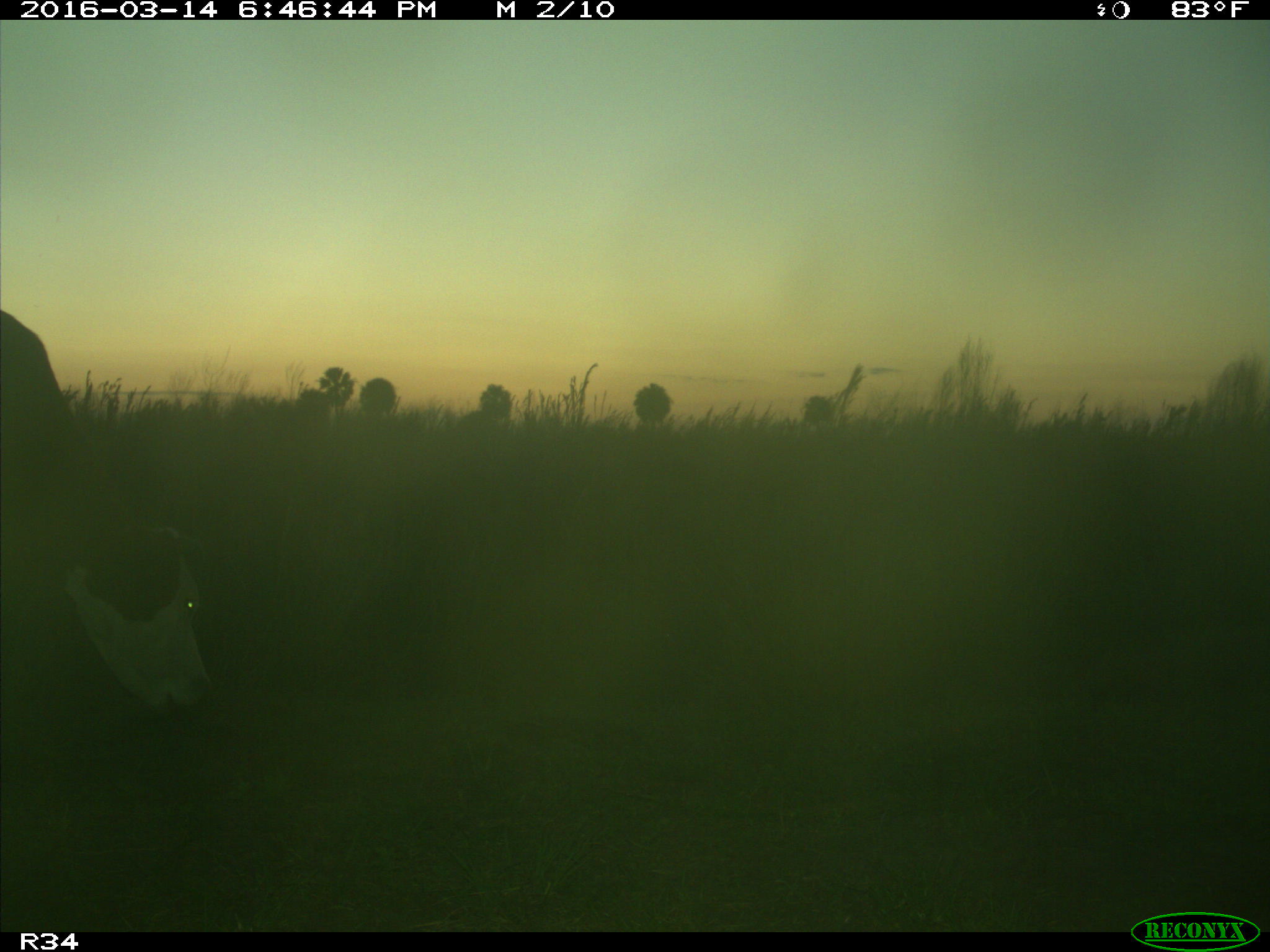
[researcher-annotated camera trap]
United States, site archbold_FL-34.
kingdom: Animalia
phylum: Chordata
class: Mammalia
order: Artiodactyla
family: Bovidae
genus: Bos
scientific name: Bos taurus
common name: domestic cow